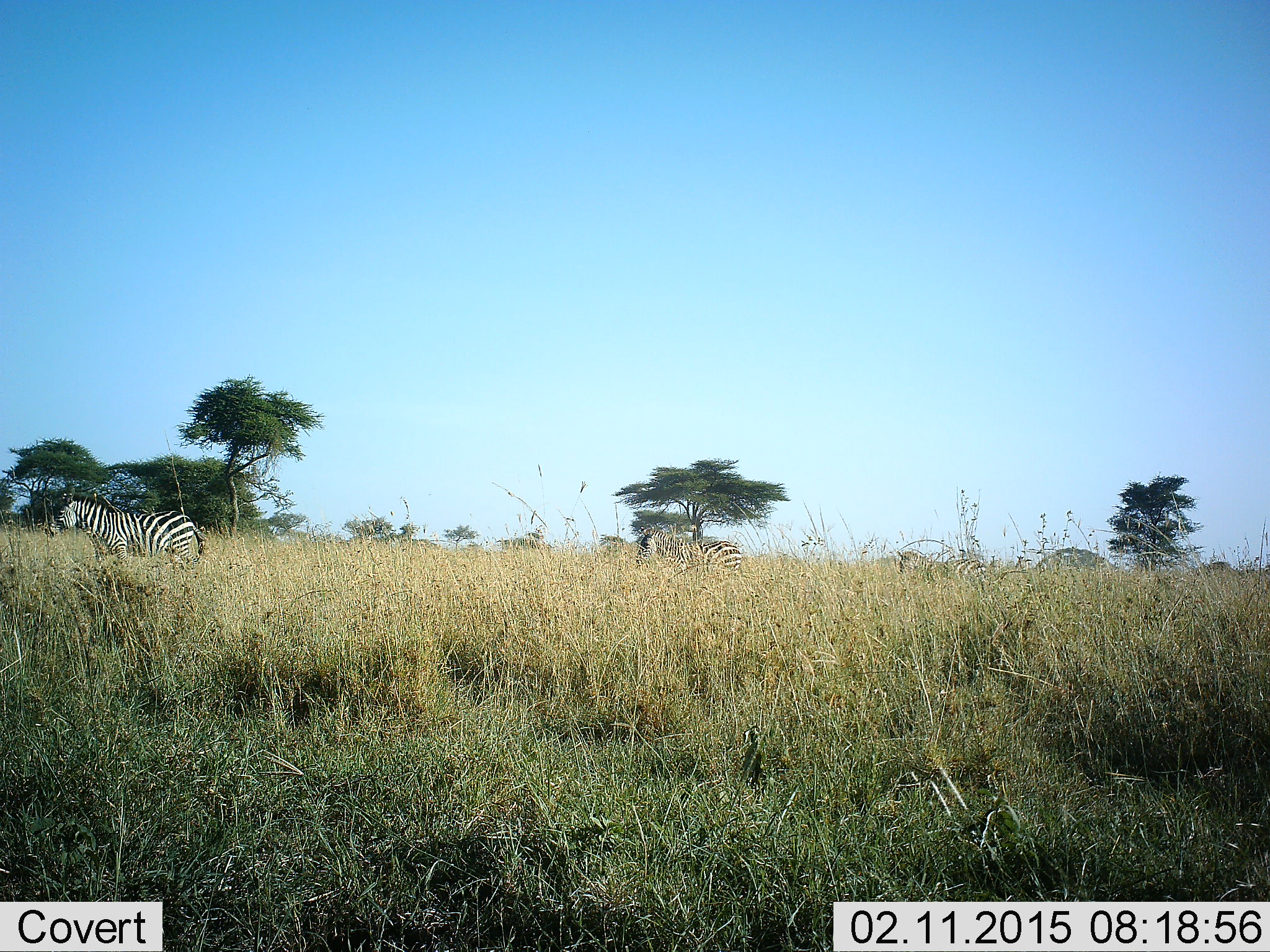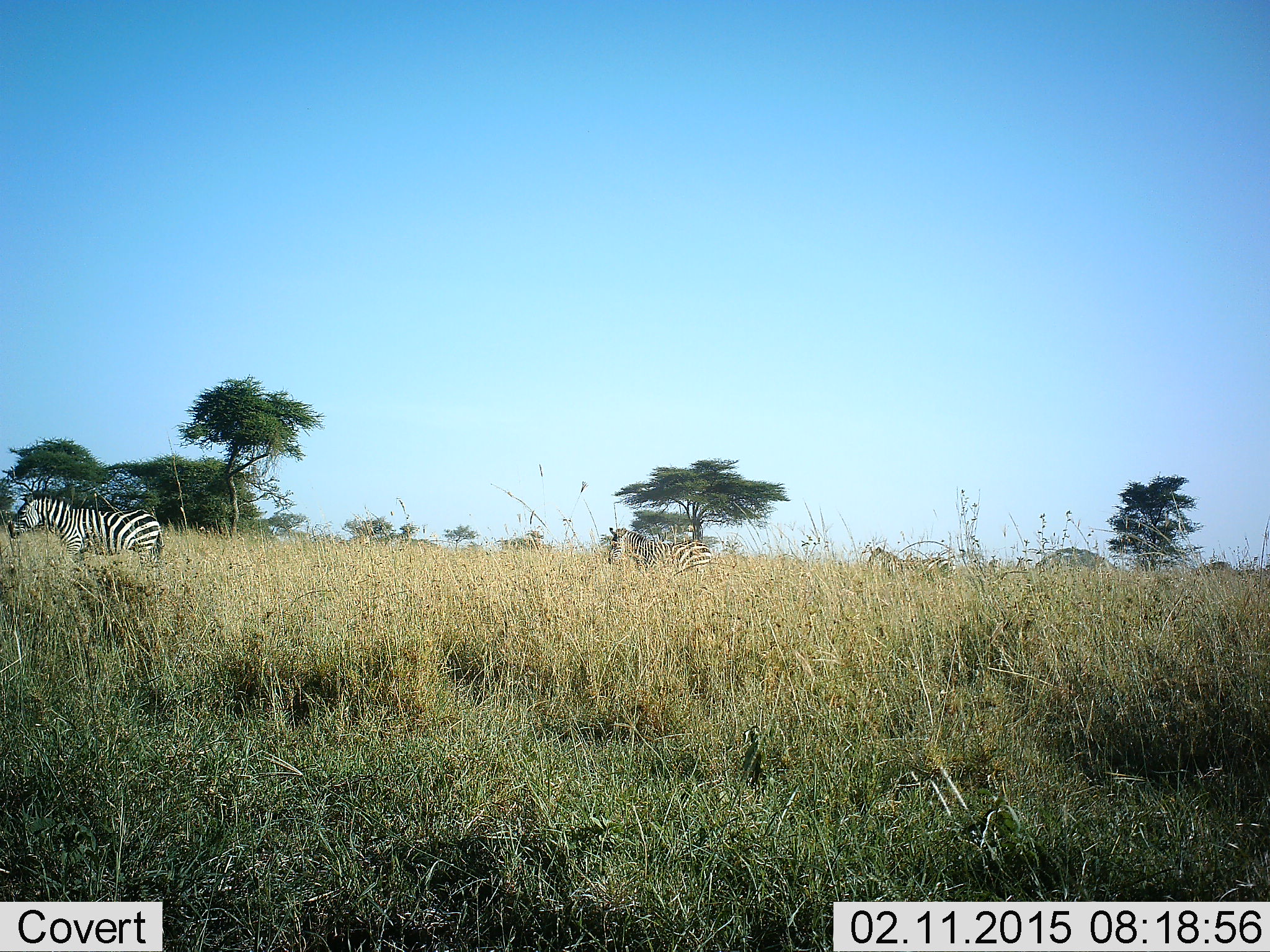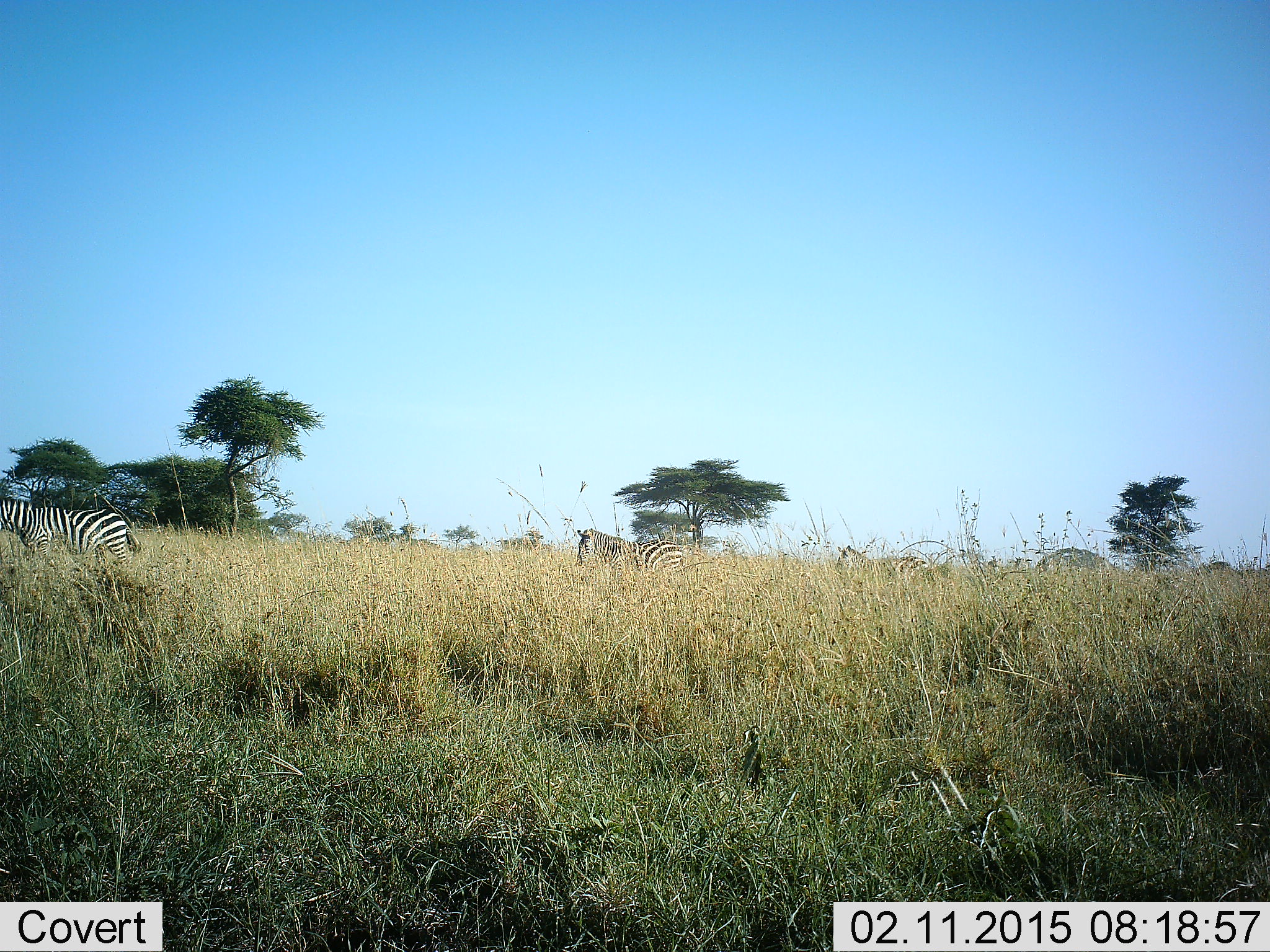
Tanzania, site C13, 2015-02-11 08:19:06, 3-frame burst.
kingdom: Animalia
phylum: Chordata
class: Mammalia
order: Perissodactyla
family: Equidae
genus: Equus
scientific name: Equus quagga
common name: plains zebra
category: zebra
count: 3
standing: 20%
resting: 0%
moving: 90%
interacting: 0%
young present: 0%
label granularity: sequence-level